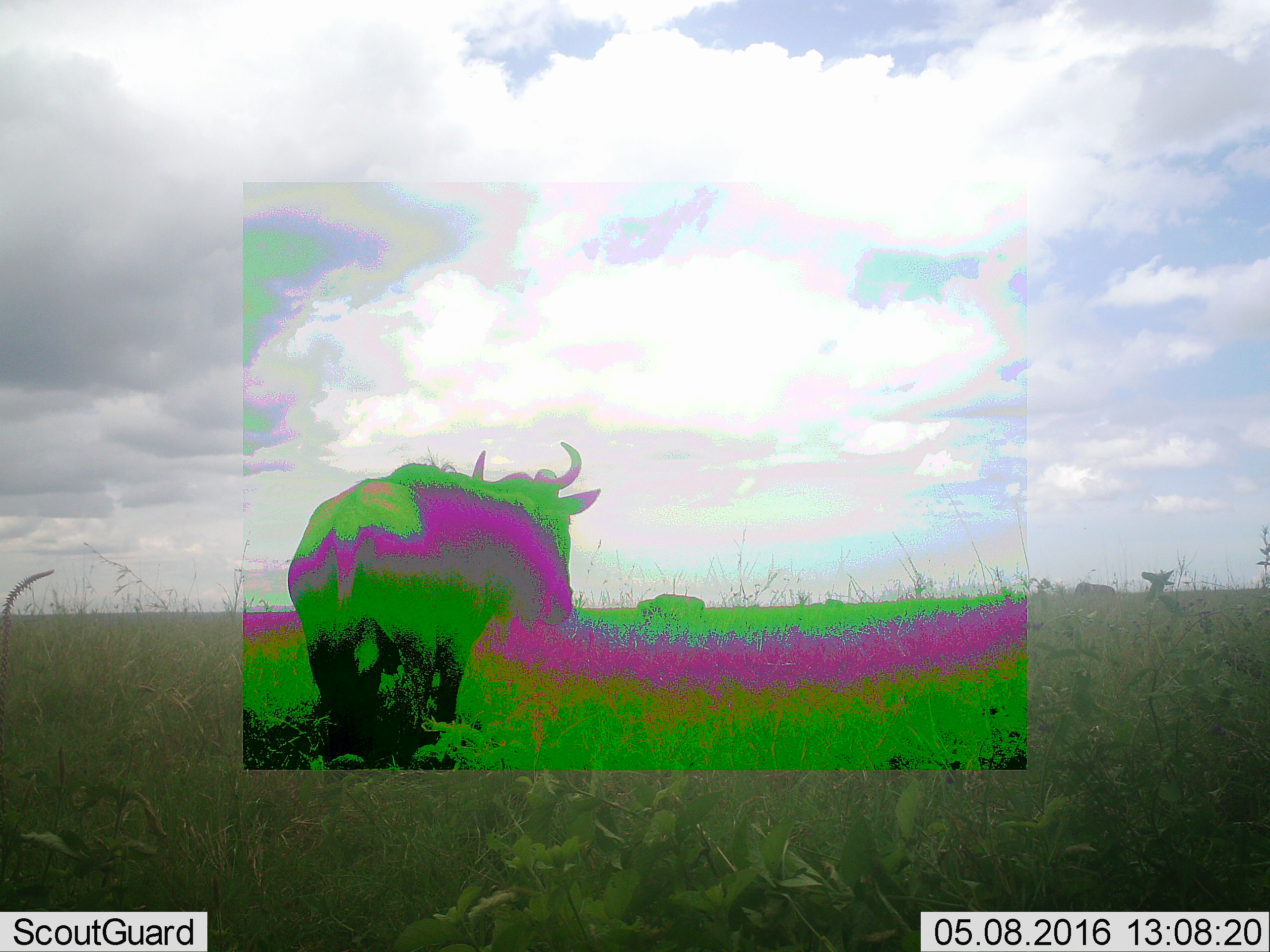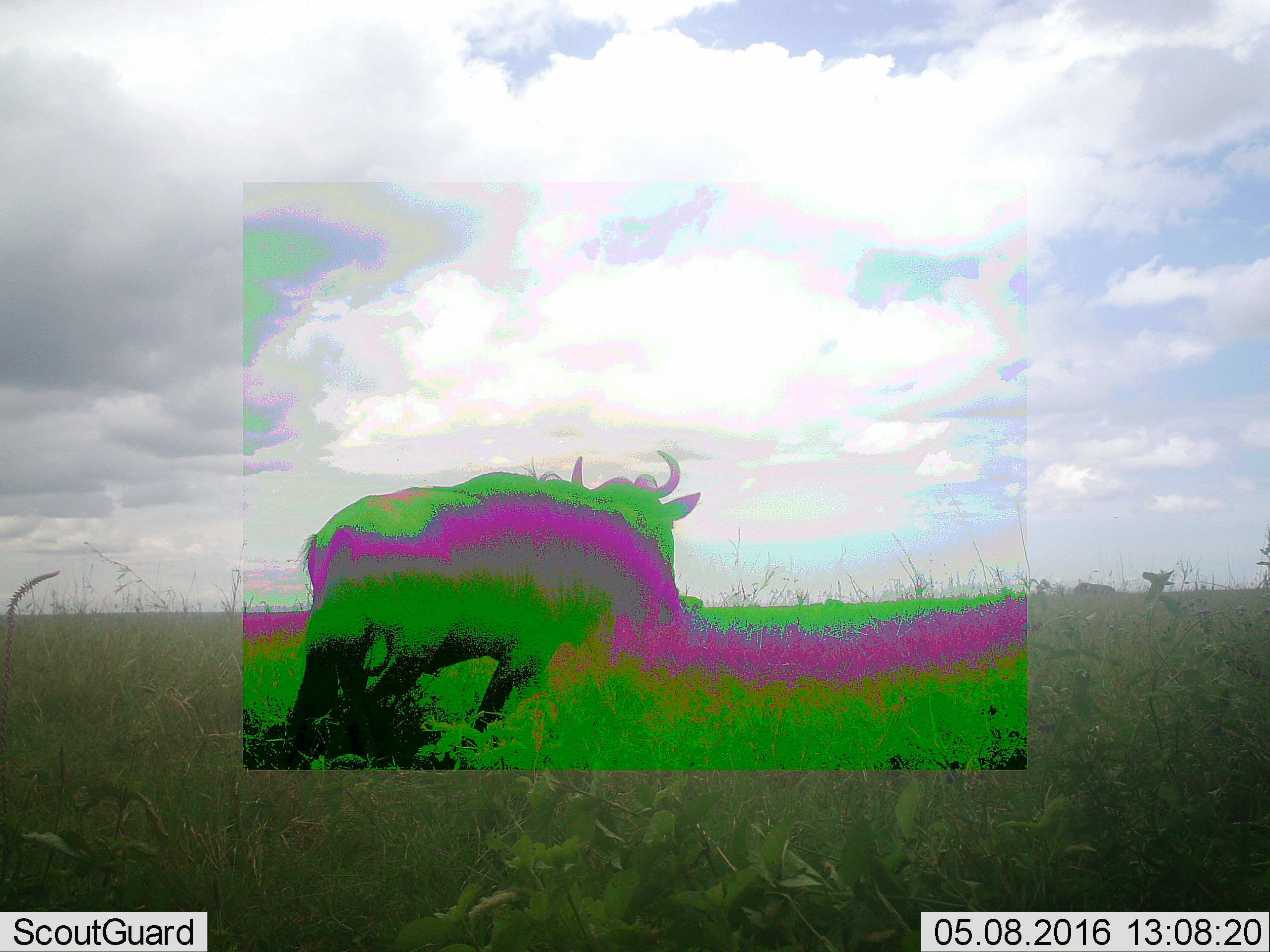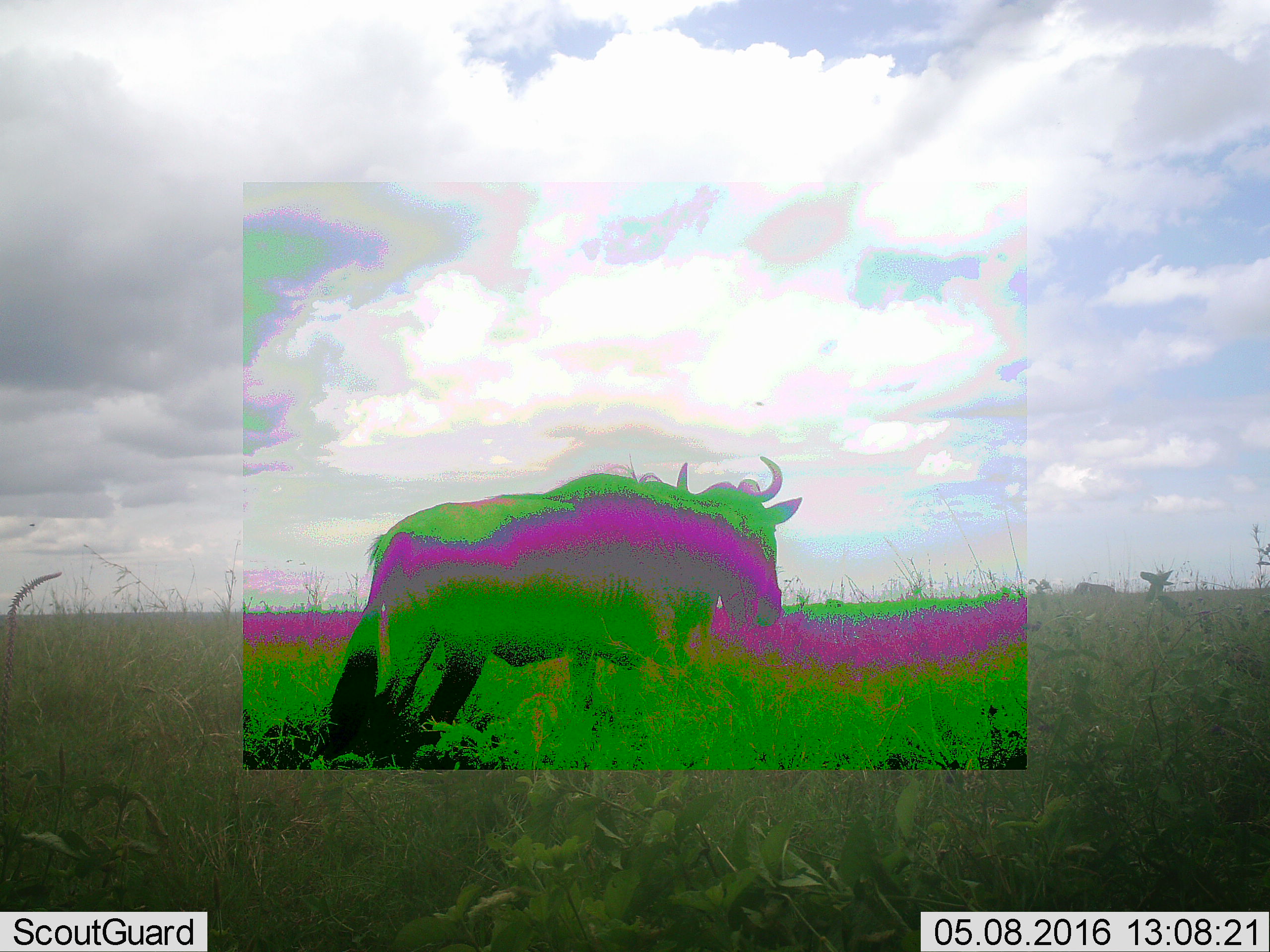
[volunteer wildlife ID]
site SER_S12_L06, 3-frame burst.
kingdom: Animalia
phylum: Chordata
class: Mammalia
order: Artiodactyla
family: Bovidae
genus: Connochaetes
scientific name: Connochaetes taurinus taurinus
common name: blue wildebeest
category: wildebeestblue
Wildebeestblue (blue wildebeest) (Connochaetes taurinus taurinus), count 1. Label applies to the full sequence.